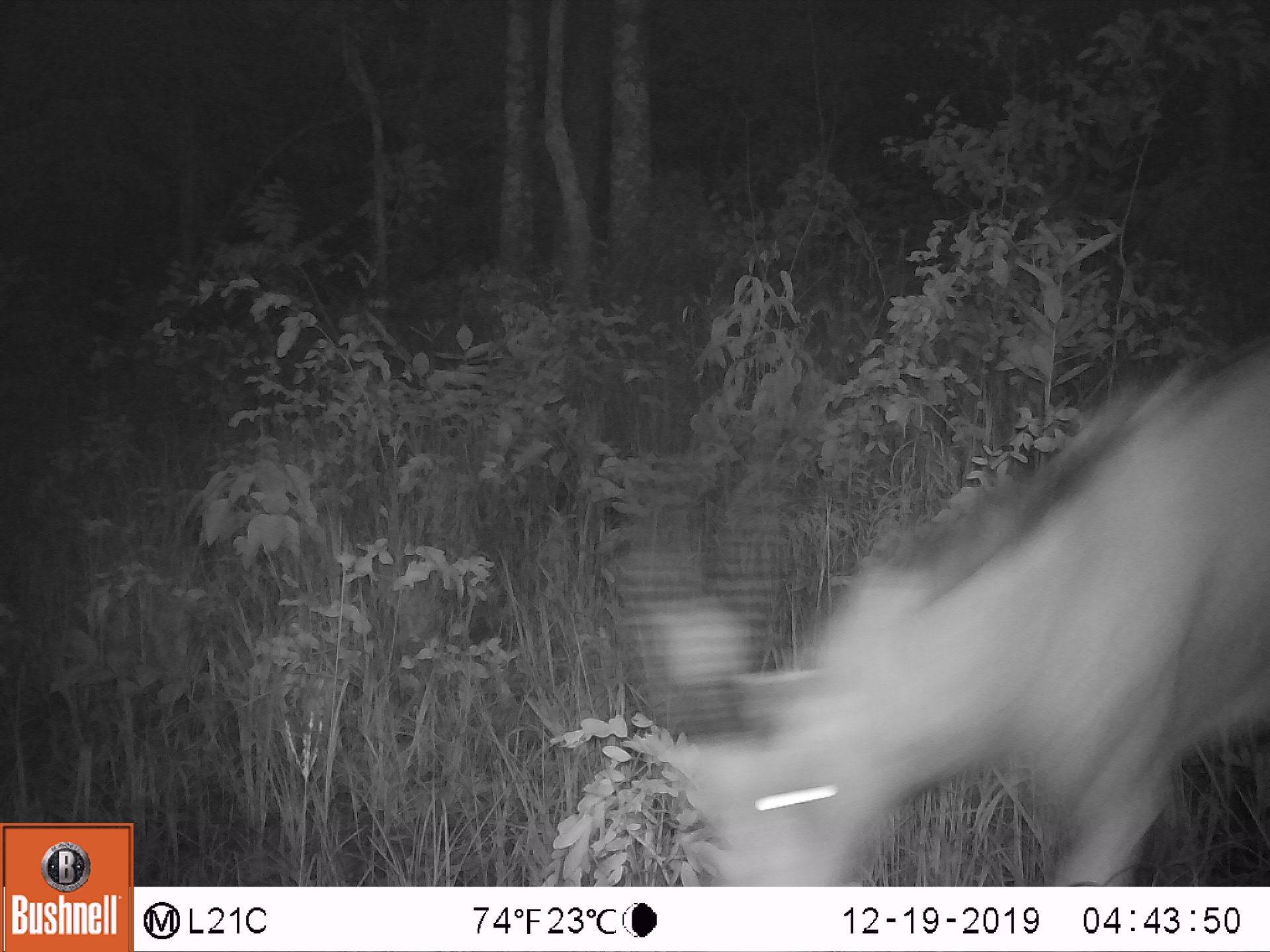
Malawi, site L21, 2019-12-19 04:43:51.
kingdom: Animalia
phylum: Chordata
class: Mammalia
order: Artiodactyla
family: Bovidae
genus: Hippotragus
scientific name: Hippotragus niger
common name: sable antelope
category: sable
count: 1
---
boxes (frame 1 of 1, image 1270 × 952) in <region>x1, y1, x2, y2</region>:
sable: <region>599, 340, 1262, 887</region>